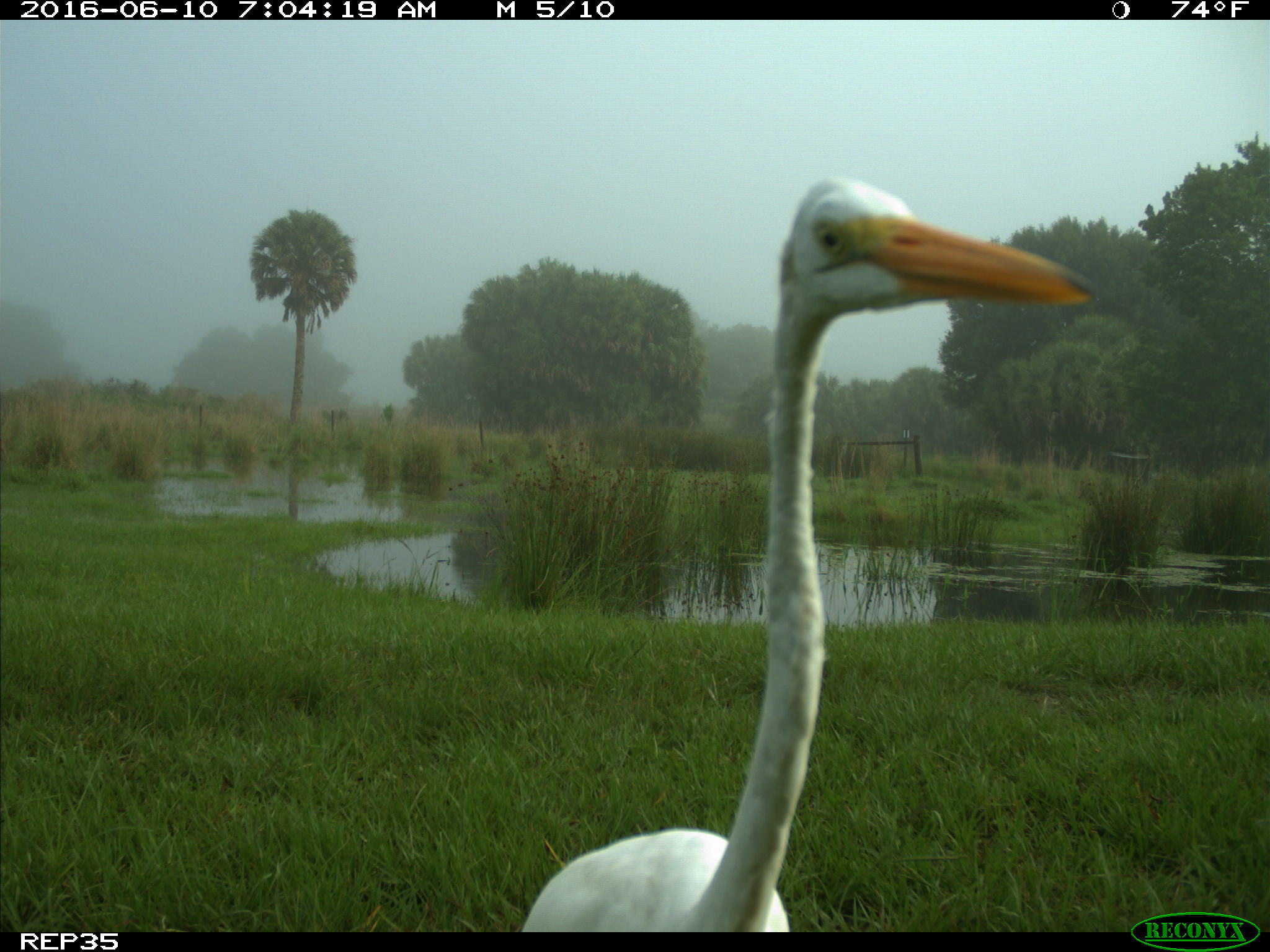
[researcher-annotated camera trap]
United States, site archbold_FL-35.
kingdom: Animalia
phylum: Chordata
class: Aves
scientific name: Aves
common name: birds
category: unidentified bird